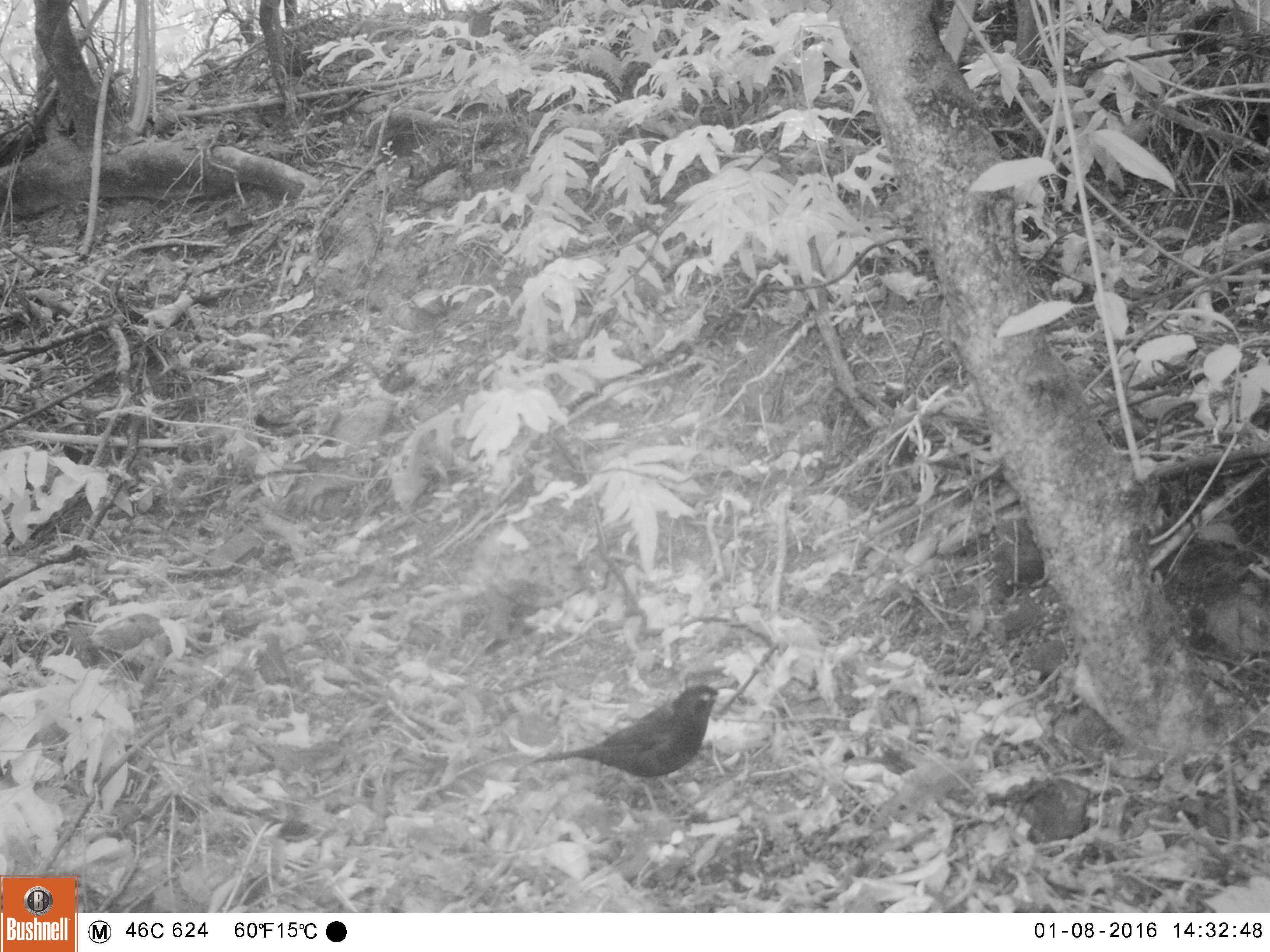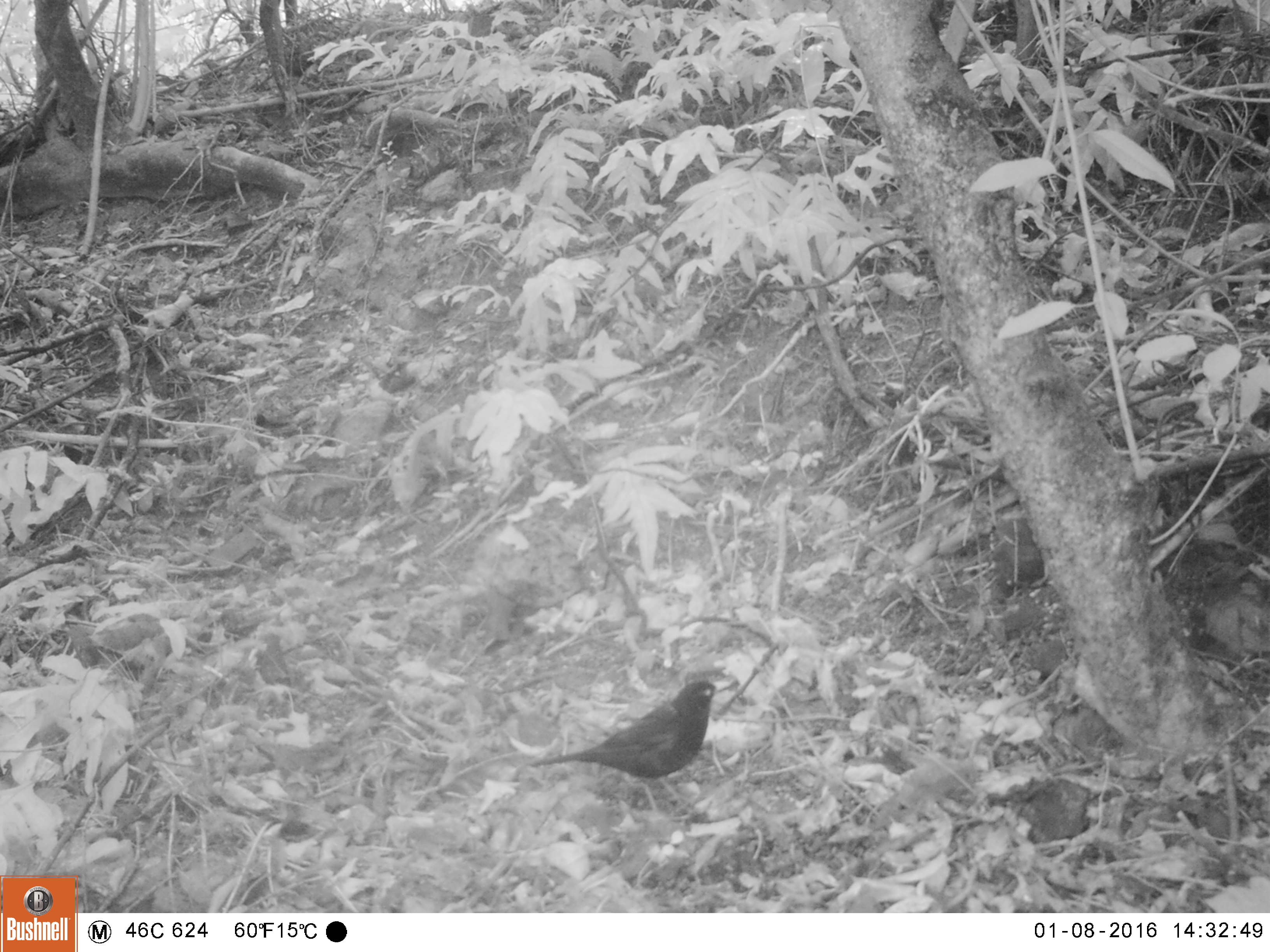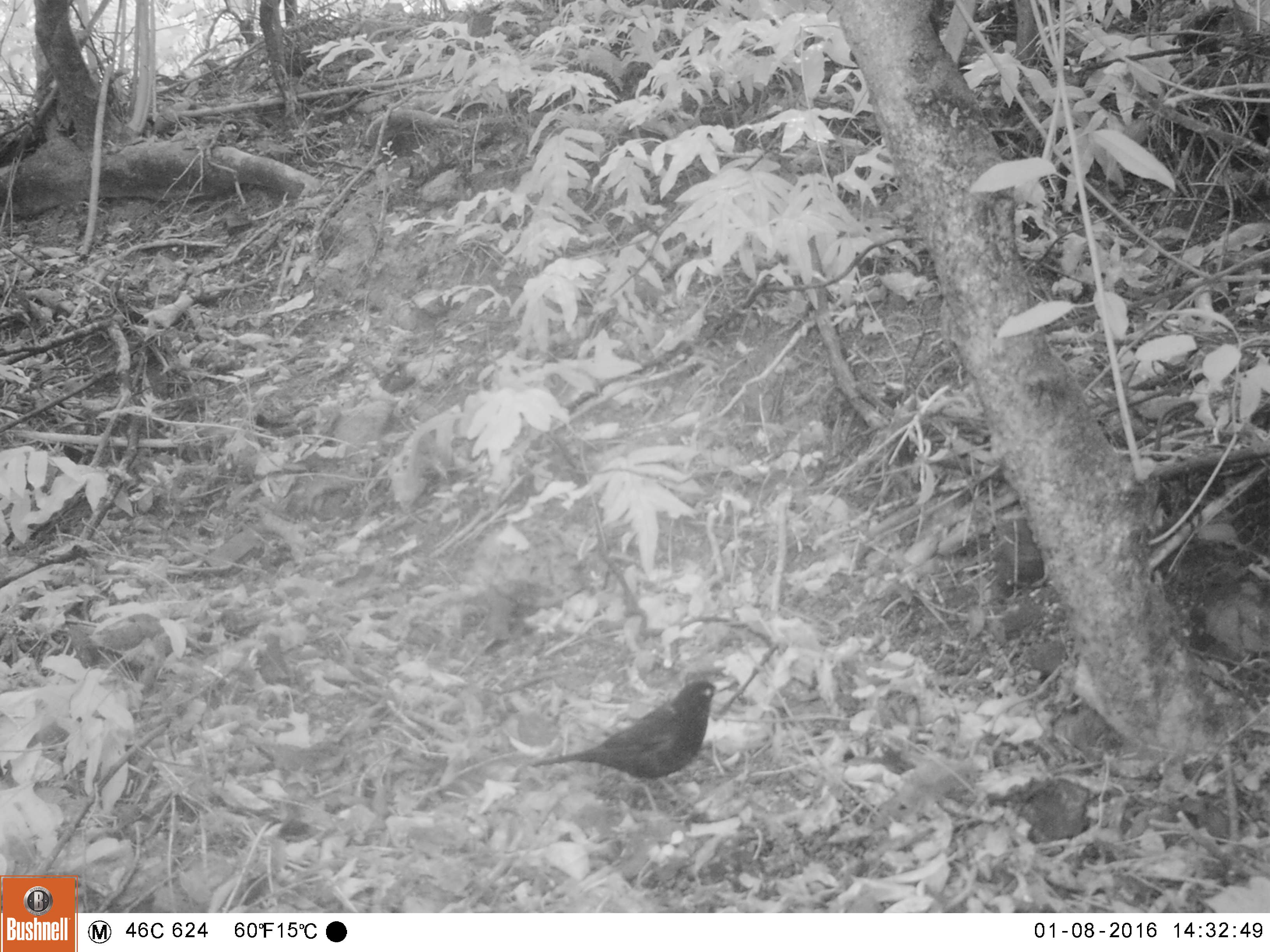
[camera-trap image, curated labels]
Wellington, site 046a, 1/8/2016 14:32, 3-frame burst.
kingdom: Animalia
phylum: Chordata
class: Aves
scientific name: Aves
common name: bird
Bird (Aves).